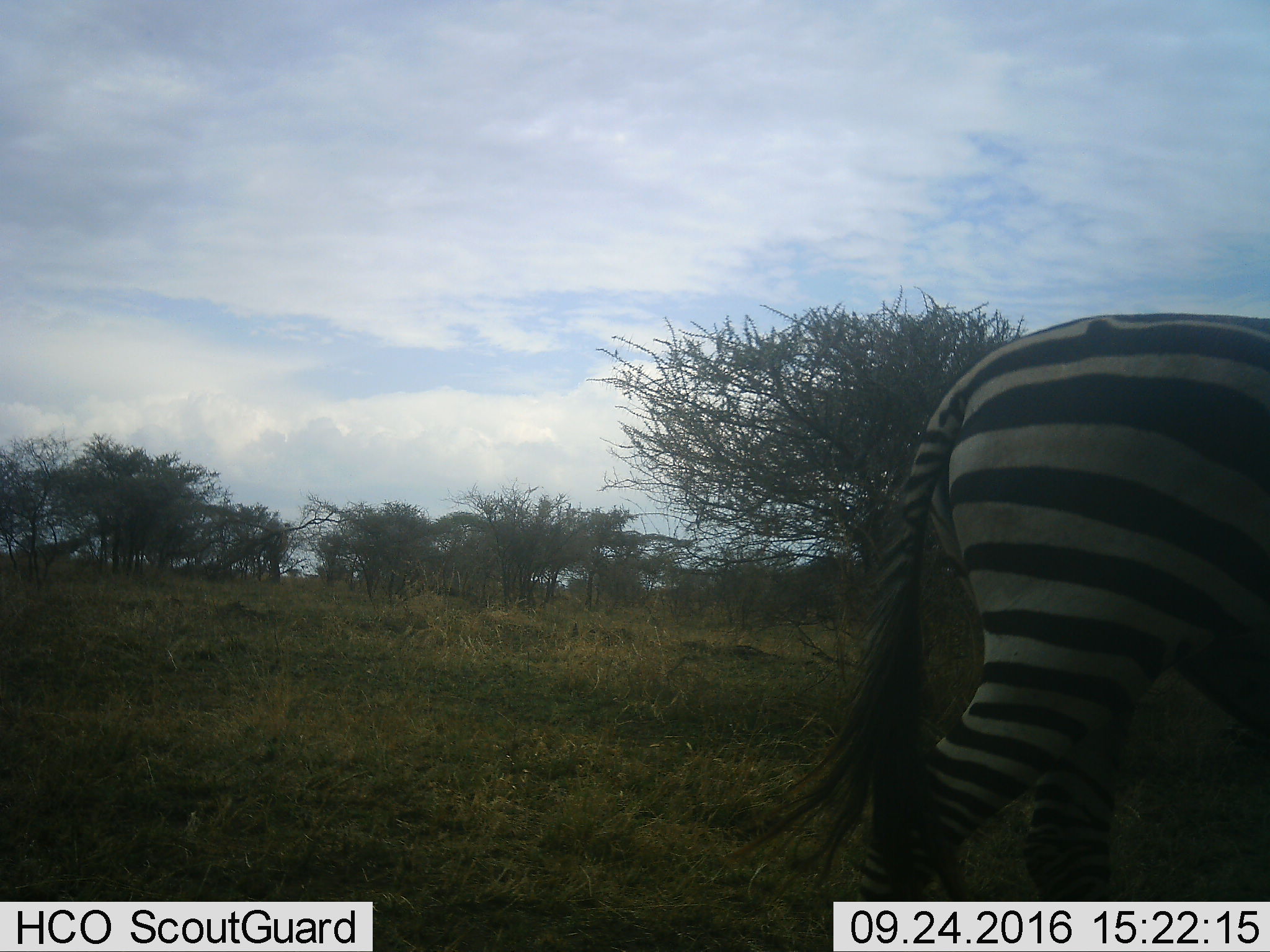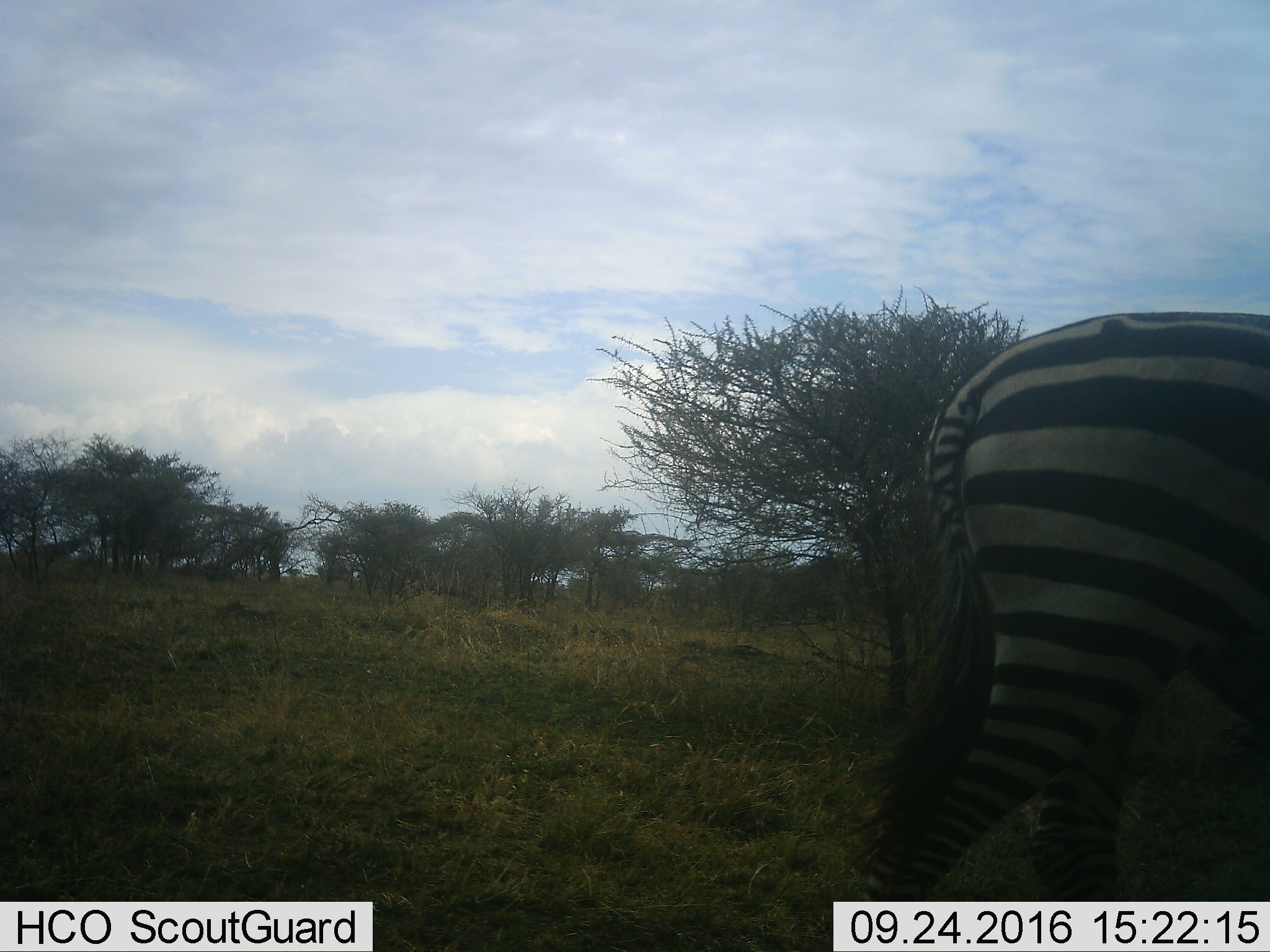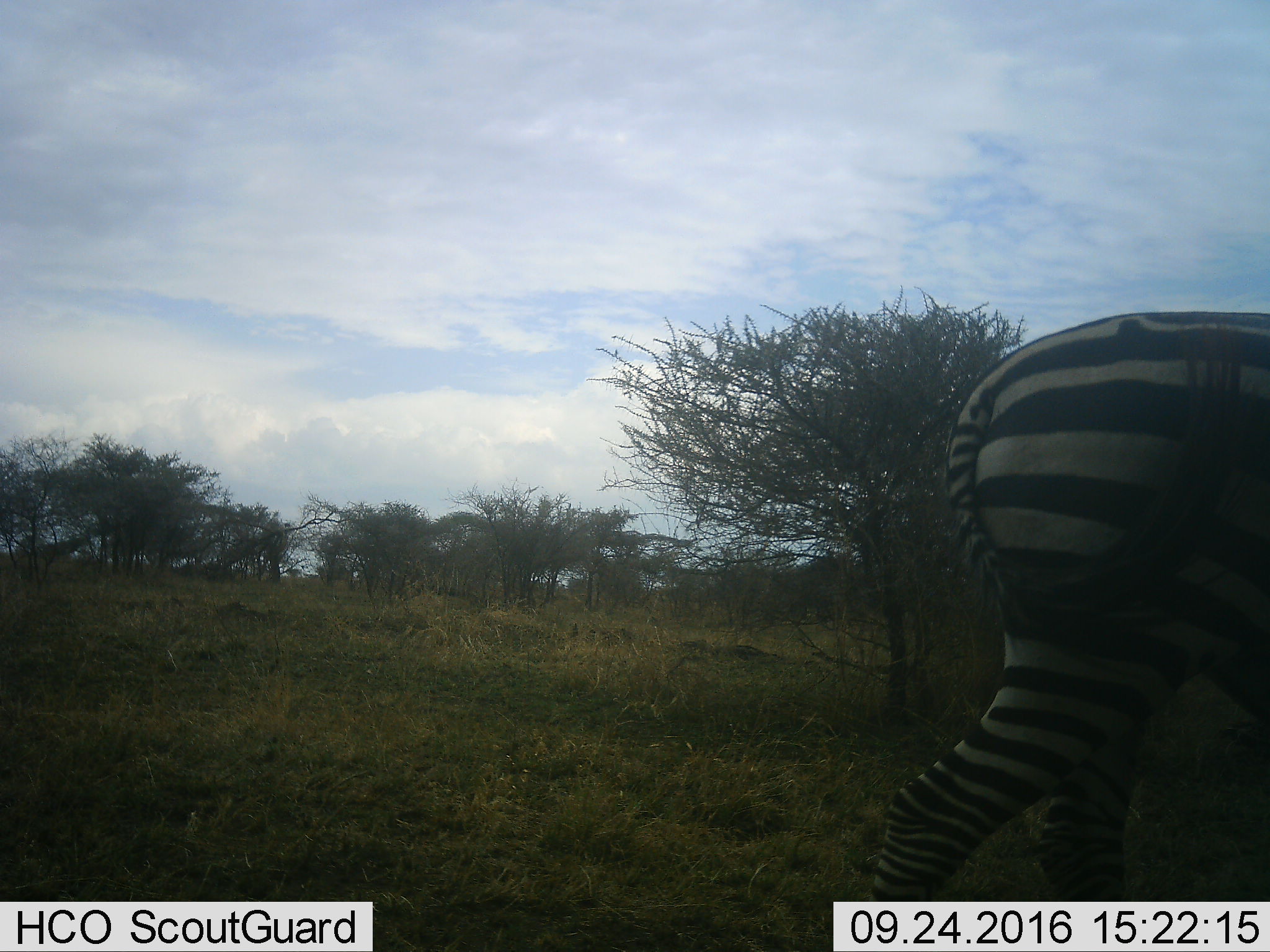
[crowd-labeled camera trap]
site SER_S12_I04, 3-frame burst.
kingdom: Animalia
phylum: Chordata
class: Mammalia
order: Perissodactyla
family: Equidae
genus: Equus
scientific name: Equus quagga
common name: plains zebra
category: zebraplains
Zebraplains (plains zebra) (Equus quagga), count 1. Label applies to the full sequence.